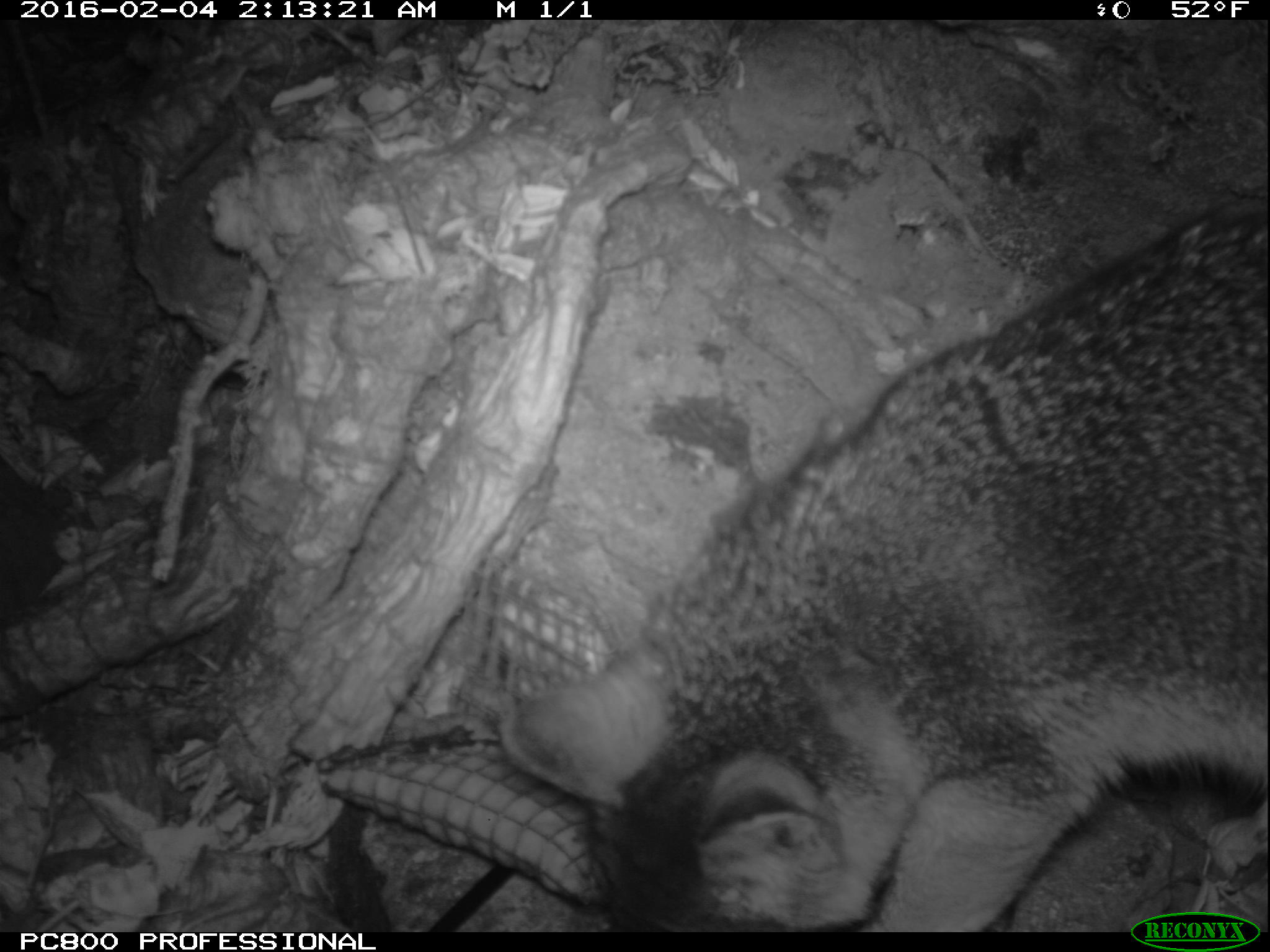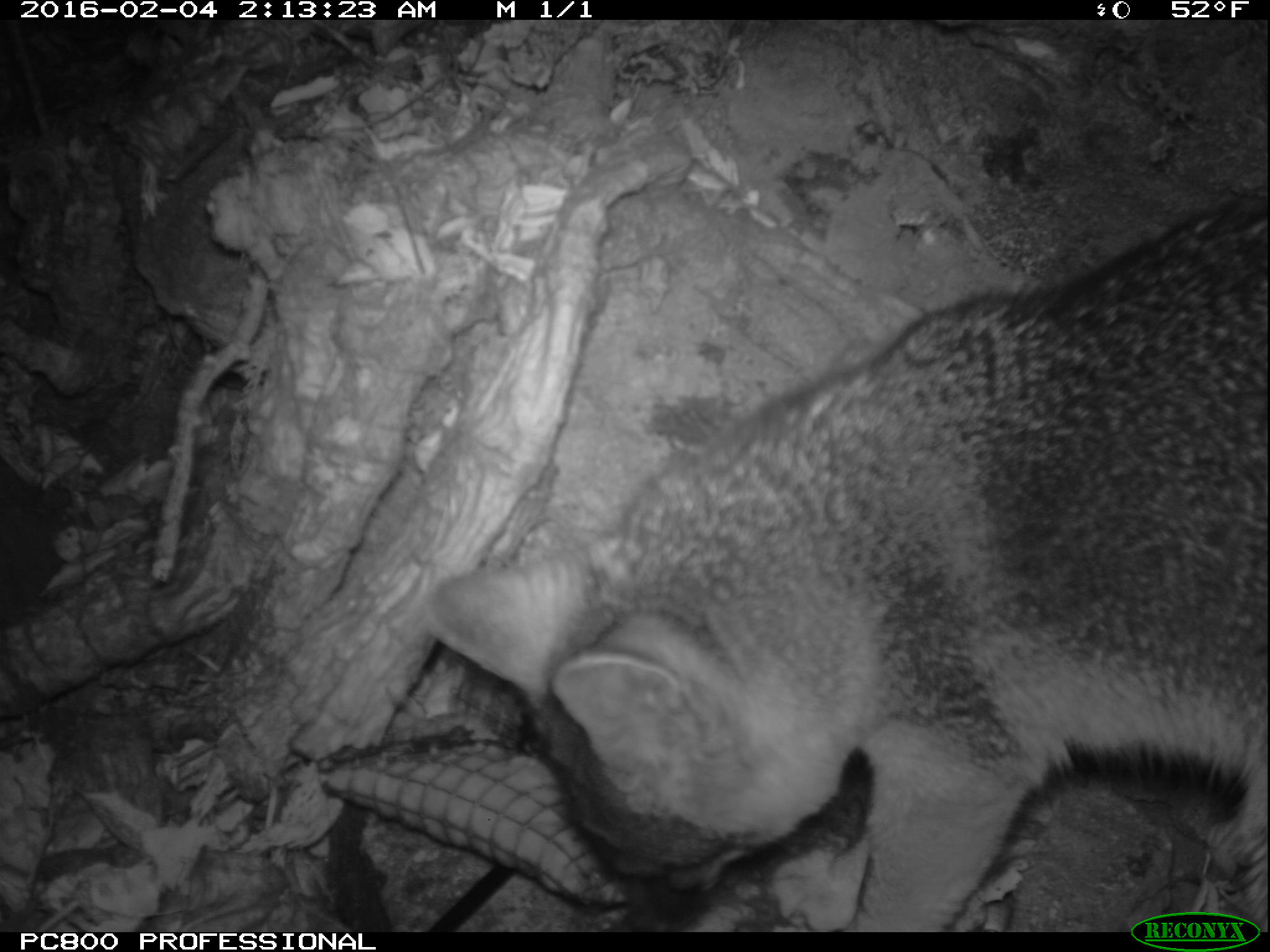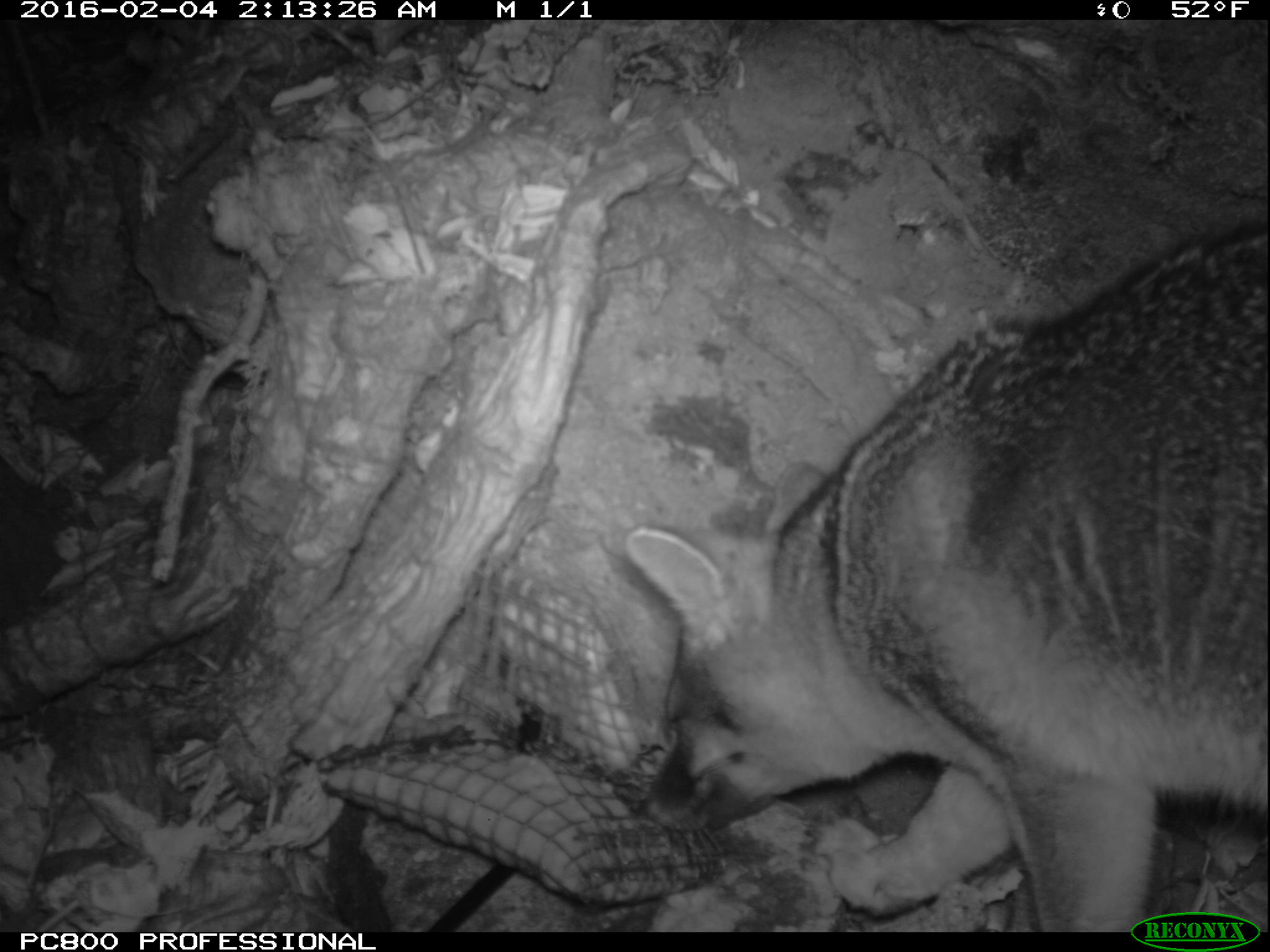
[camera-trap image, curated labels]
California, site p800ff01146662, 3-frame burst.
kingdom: Animalia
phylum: Chordata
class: Mammalia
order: Carnivora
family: Canidae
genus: Urocyon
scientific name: Urocyon littoralis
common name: island fox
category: fox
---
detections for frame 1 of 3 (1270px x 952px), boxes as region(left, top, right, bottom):
fox: region(494, 207, 1269, 932)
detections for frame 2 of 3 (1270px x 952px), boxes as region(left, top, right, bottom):
fox: region(424, 183, 1269, 932)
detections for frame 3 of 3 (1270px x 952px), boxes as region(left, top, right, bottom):
fox: region(627, 223, 1268, 932)